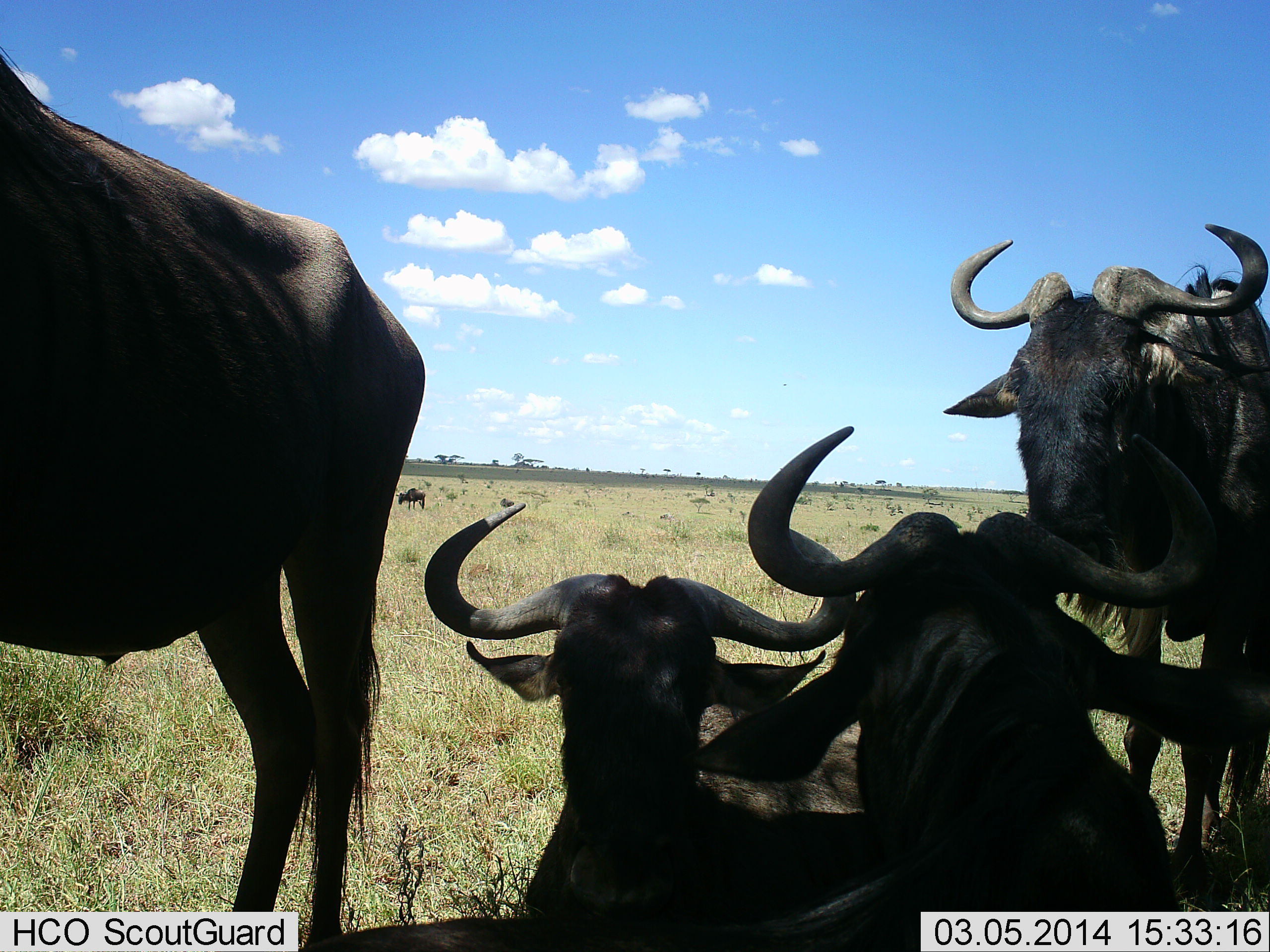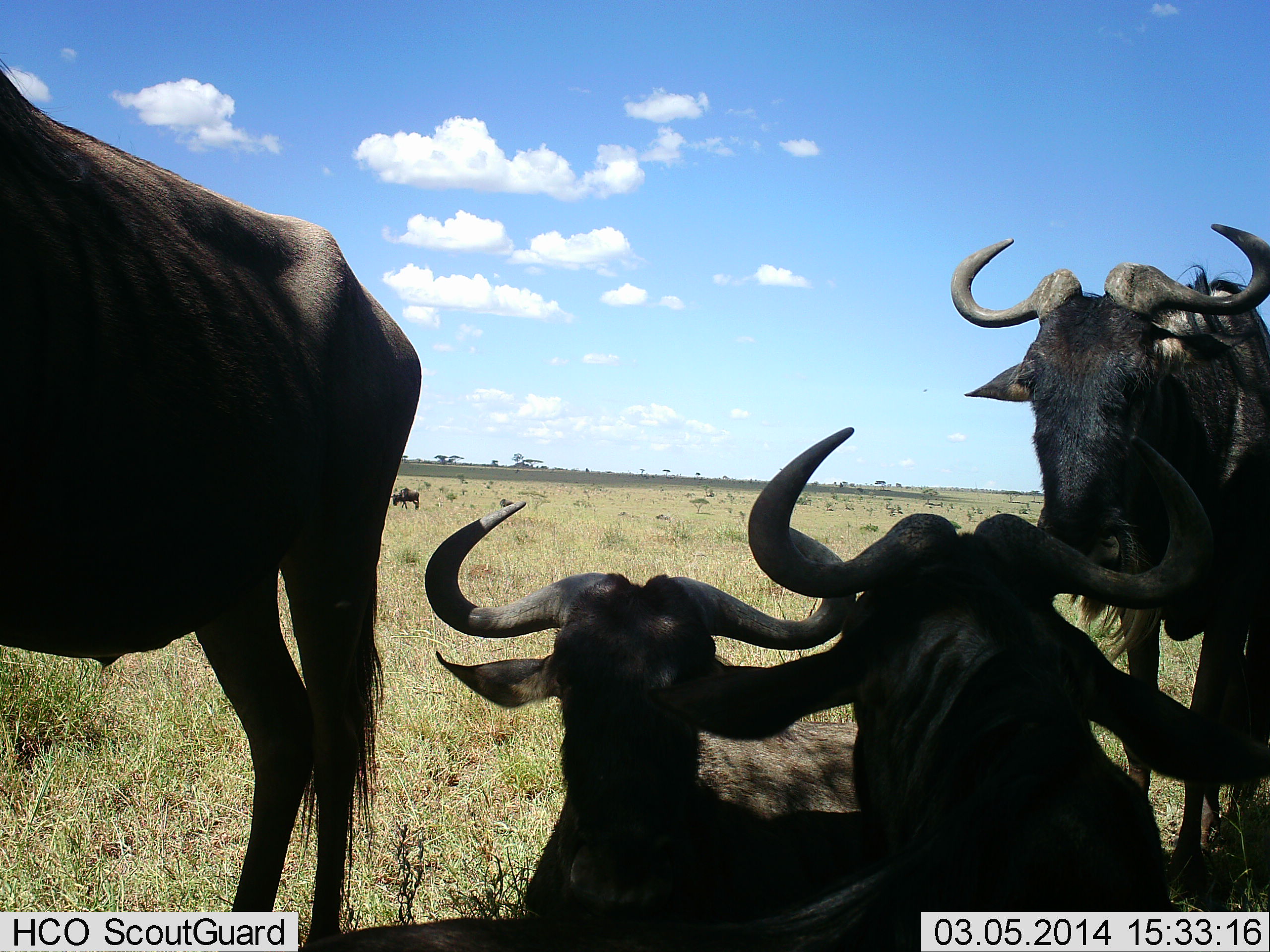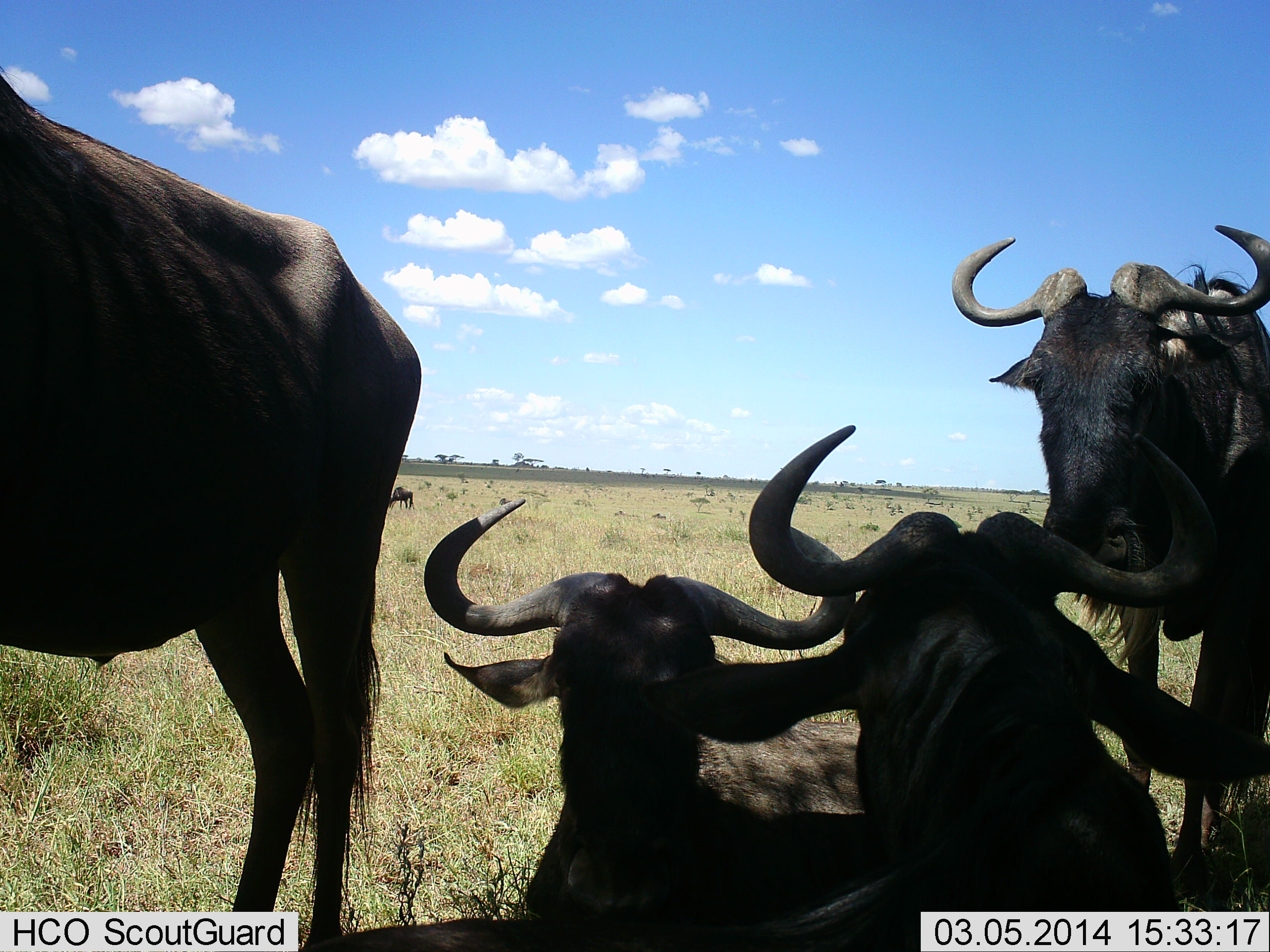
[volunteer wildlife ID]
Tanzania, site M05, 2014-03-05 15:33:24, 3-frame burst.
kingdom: Animalia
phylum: Chordata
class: Mammalia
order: Artiodactyla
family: Bovidae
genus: Connochaetes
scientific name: Connochaetes taurinus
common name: blue wildebeest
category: wildebeest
Wildebeest (blue wildebeest) (Connochaetes taurinus), count 5. Behavior (volunteer vote fractions): standing 61%, resting 90%, moving 27%, interacting 10%. Young present (vote fraction): 2%. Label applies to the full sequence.